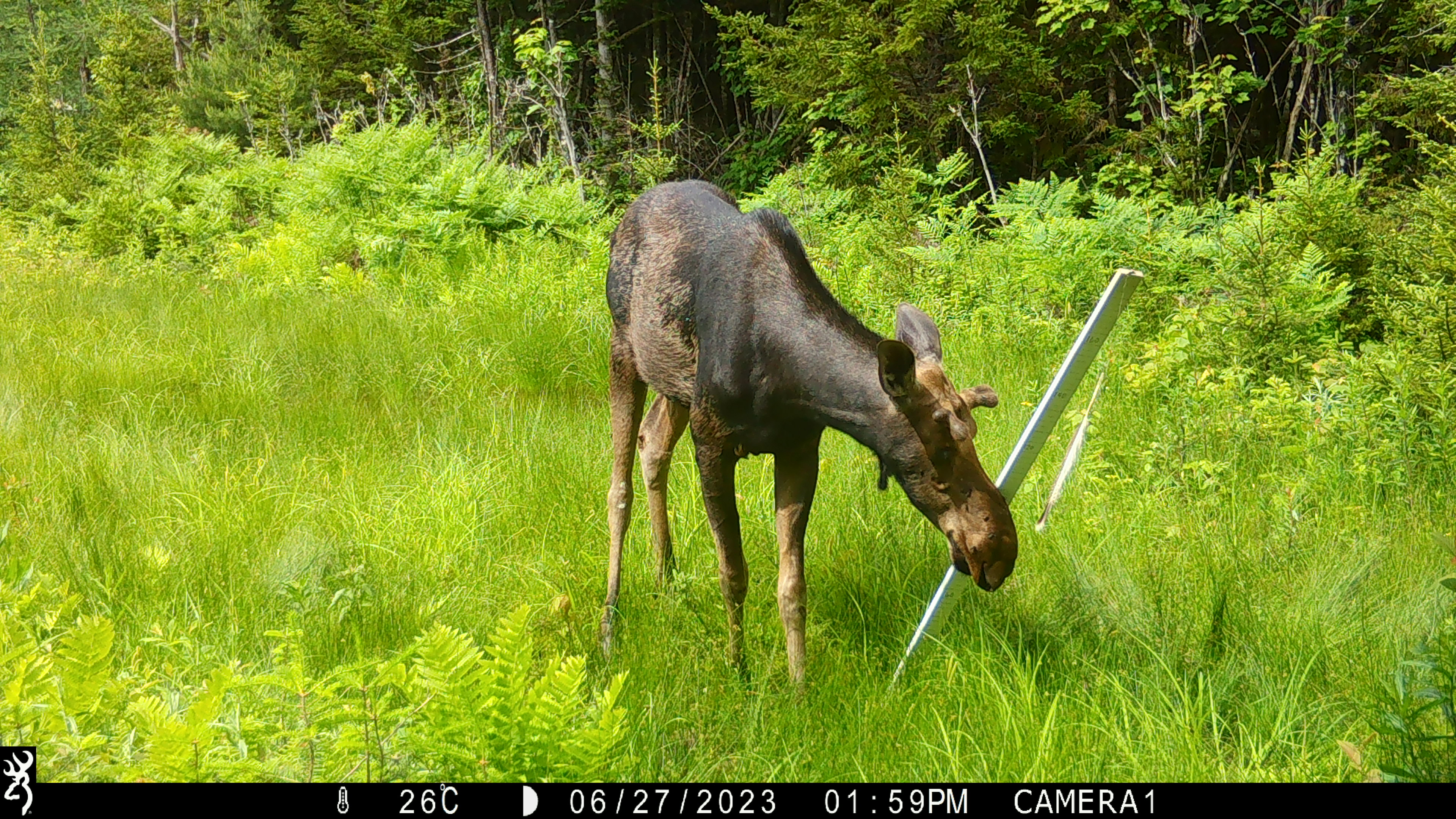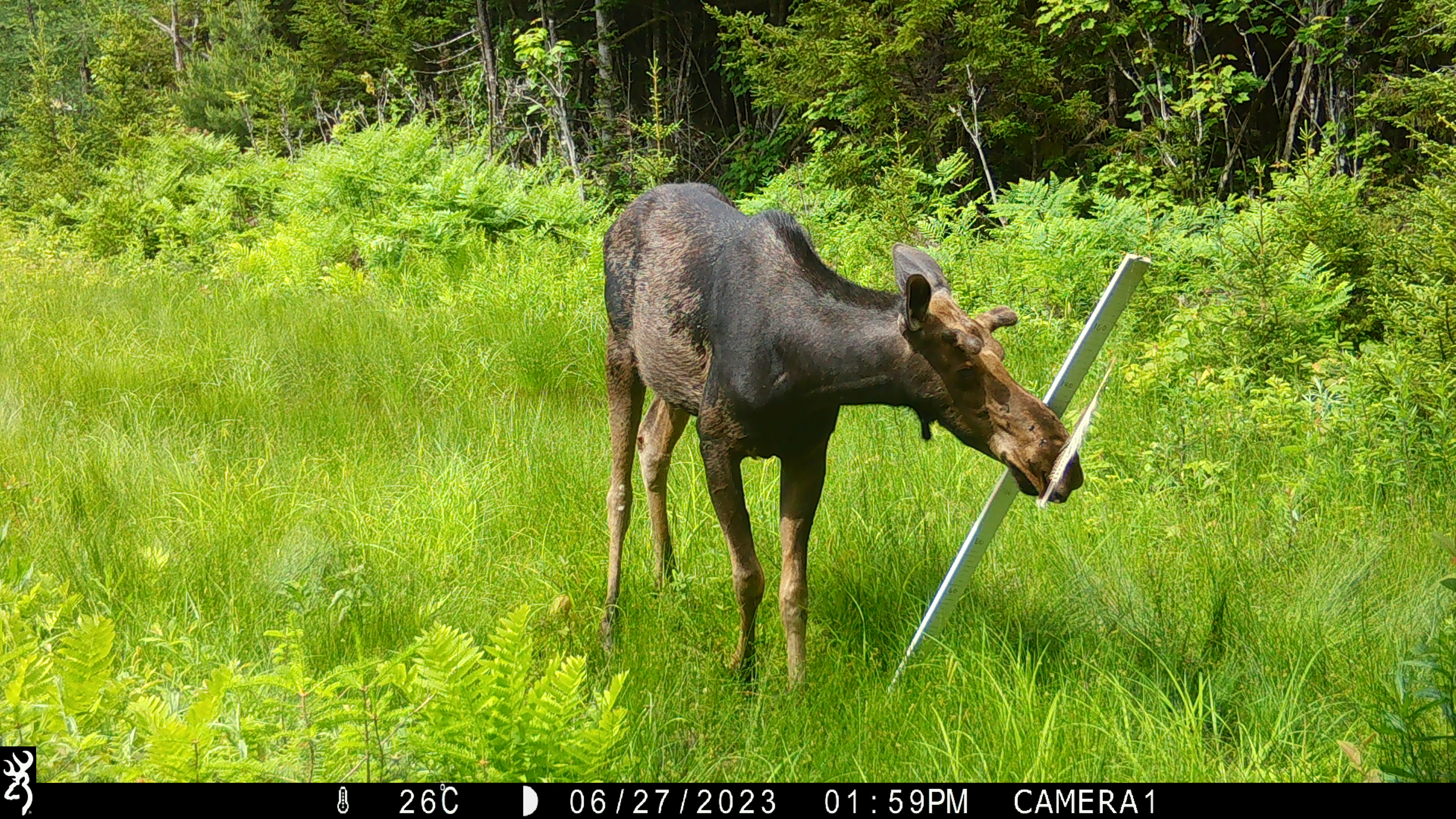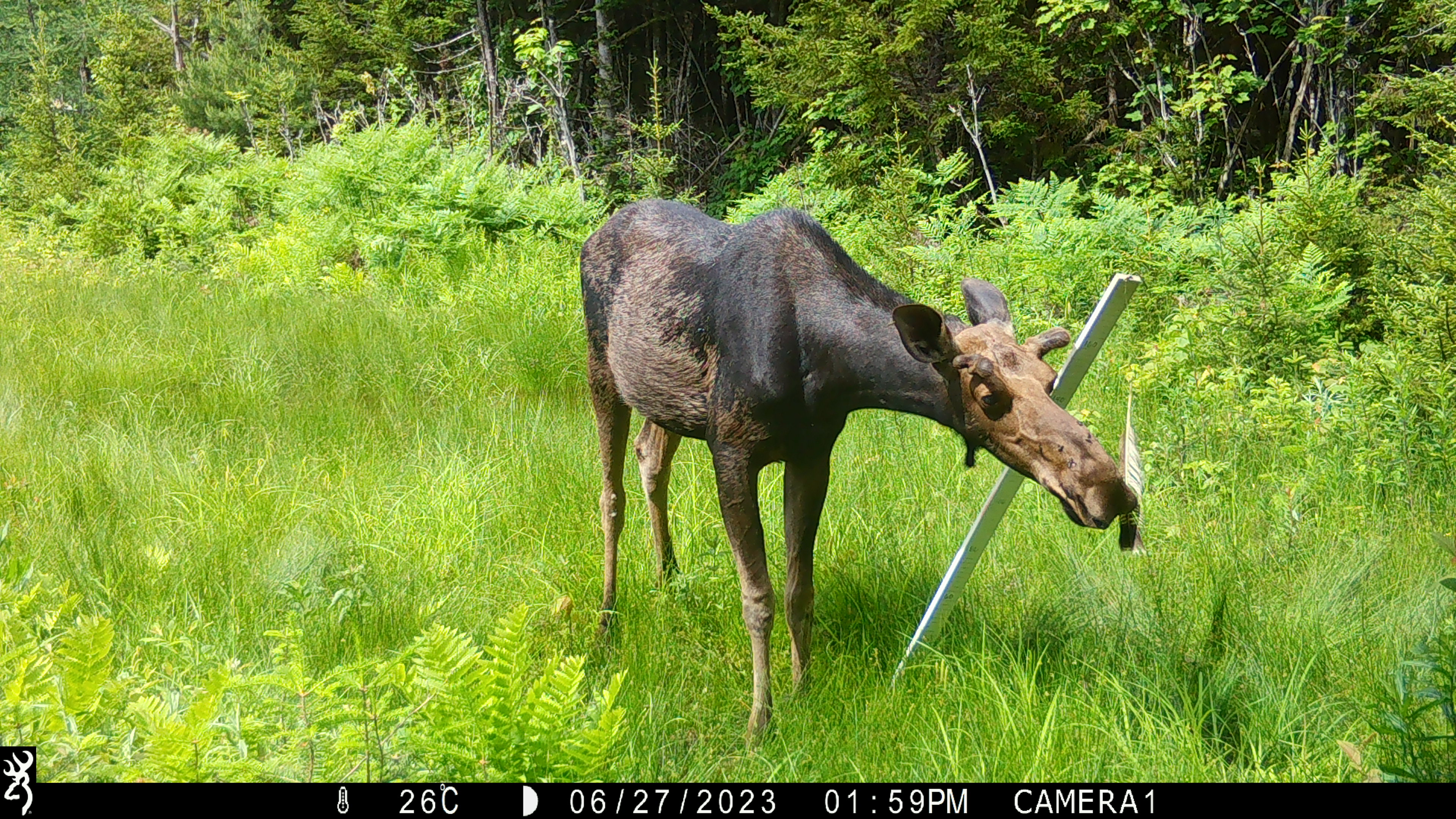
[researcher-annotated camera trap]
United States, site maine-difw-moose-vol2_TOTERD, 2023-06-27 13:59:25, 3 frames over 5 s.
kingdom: Animalia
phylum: Chordata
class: Mammalia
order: Artiodactyla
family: Cervidae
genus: Alces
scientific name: Alces alces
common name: moose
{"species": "moose (Alces alces)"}